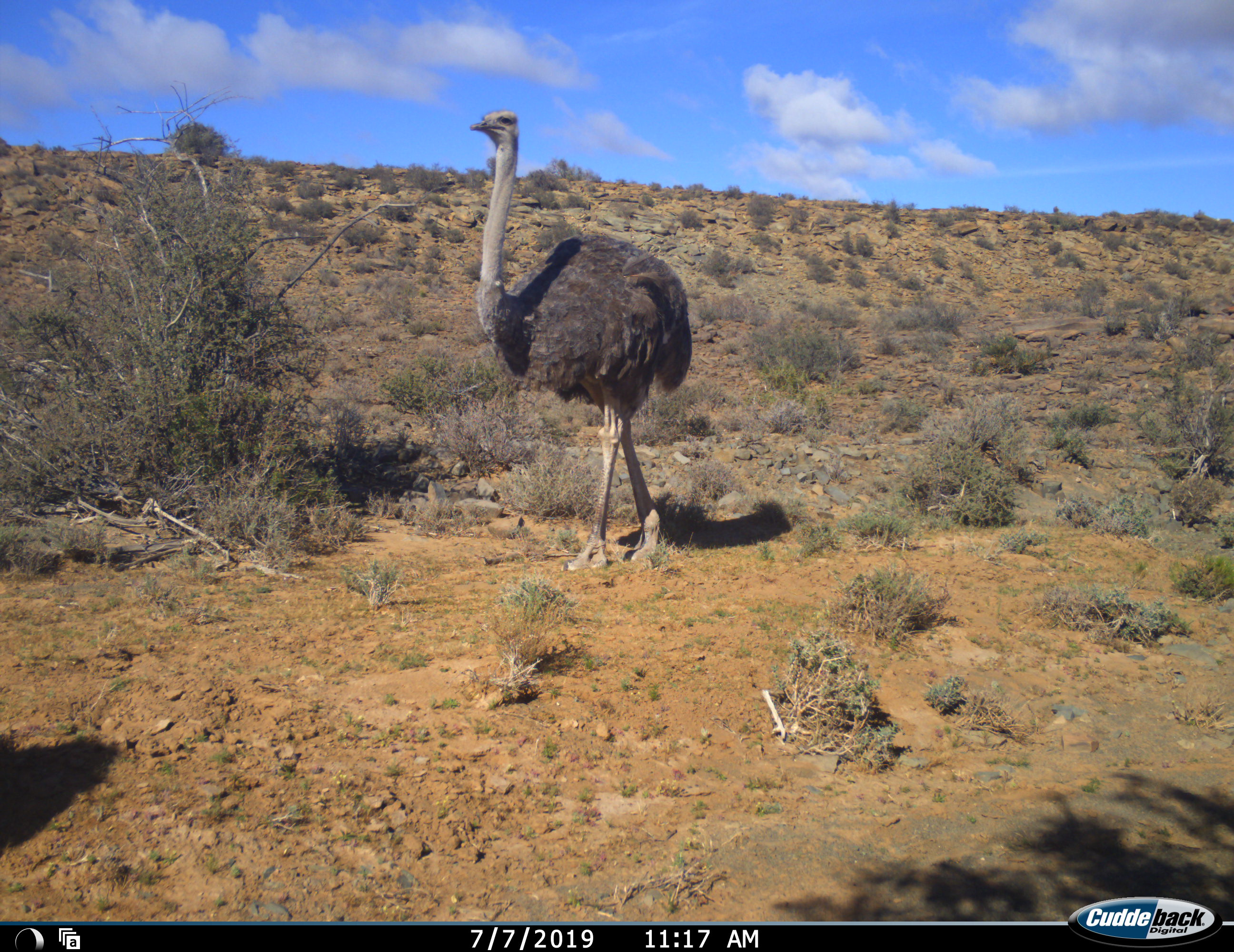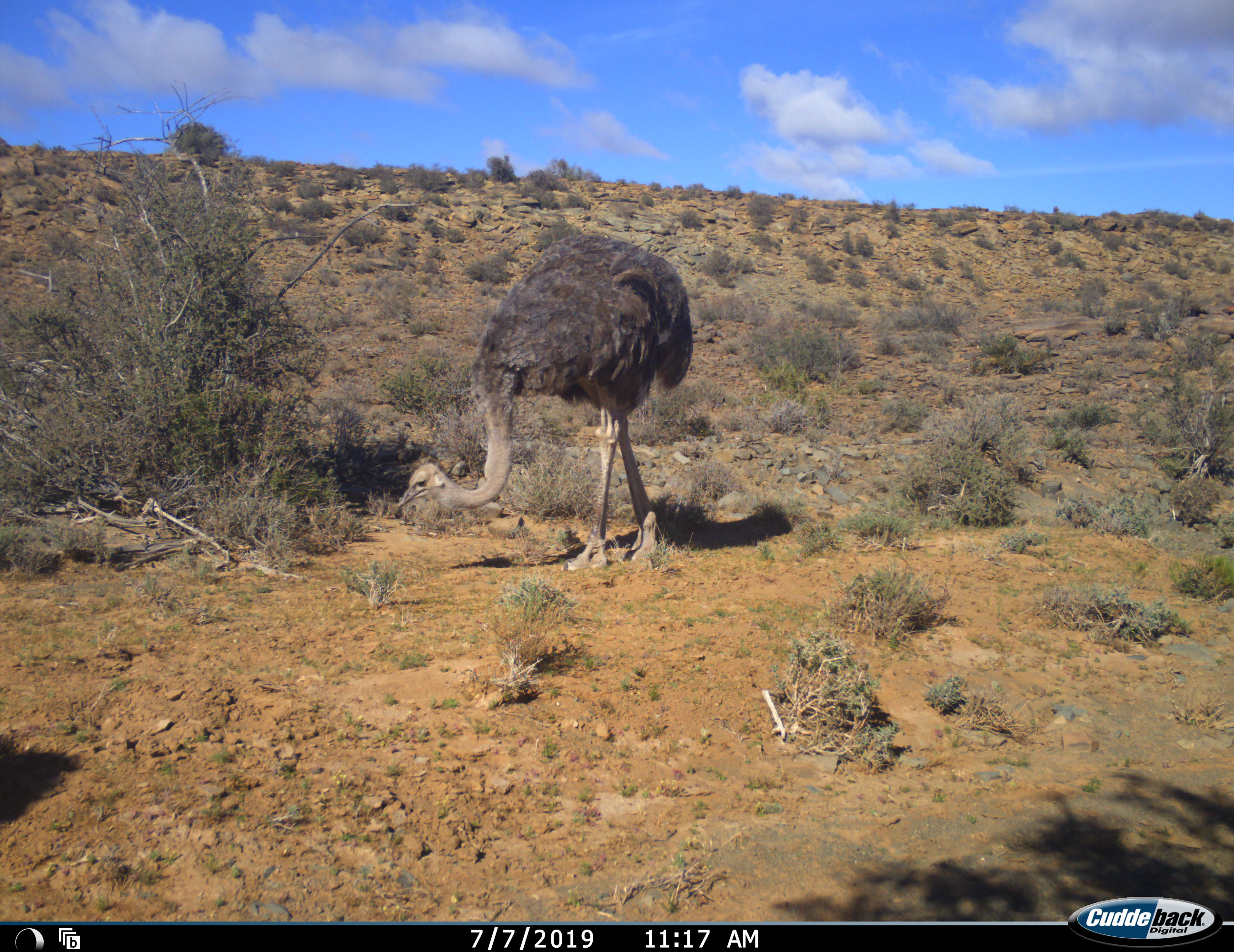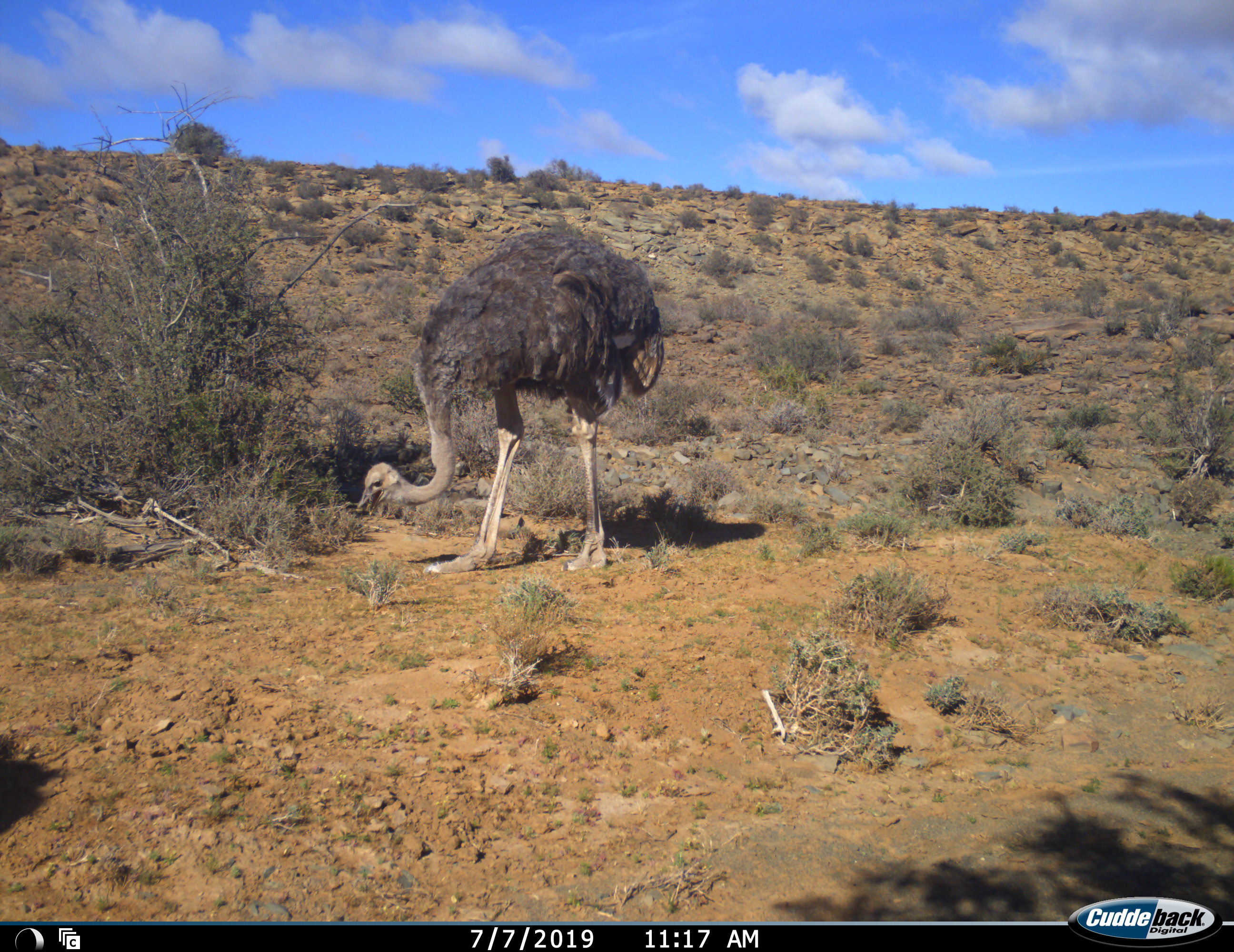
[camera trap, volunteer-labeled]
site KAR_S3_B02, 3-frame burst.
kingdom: Animalia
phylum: Chordata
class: Aves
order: Struthioniformes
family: Struthionidae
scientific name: Struthionidae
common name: ostrich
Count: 1.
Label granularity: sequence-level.